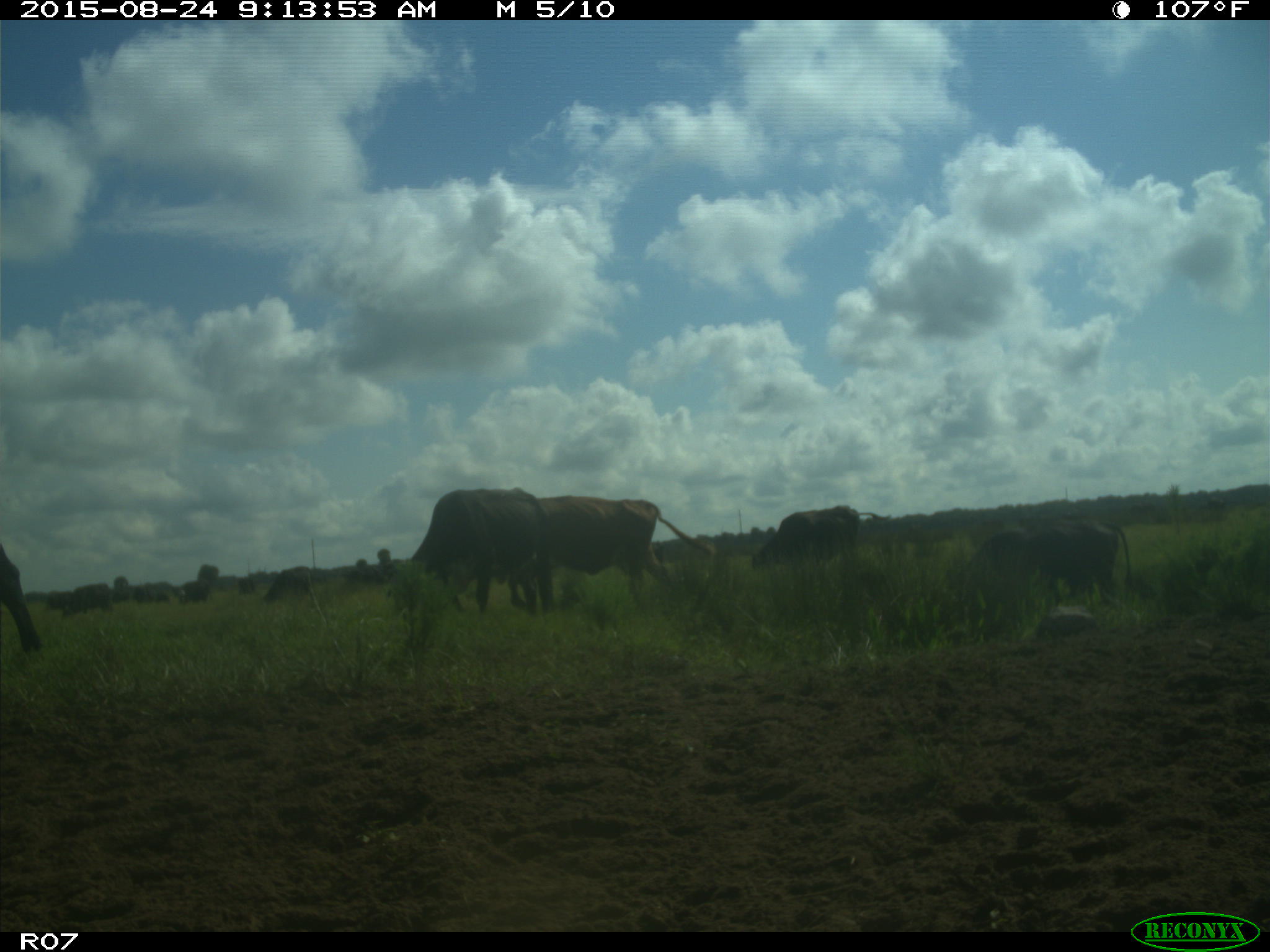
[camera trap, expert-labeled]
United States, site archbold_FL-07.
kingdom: Animalia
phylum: Chordata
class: Mammalia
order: Artiodactyla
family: Bovidae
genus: Bos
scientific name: Bos taurus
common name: domestic cow